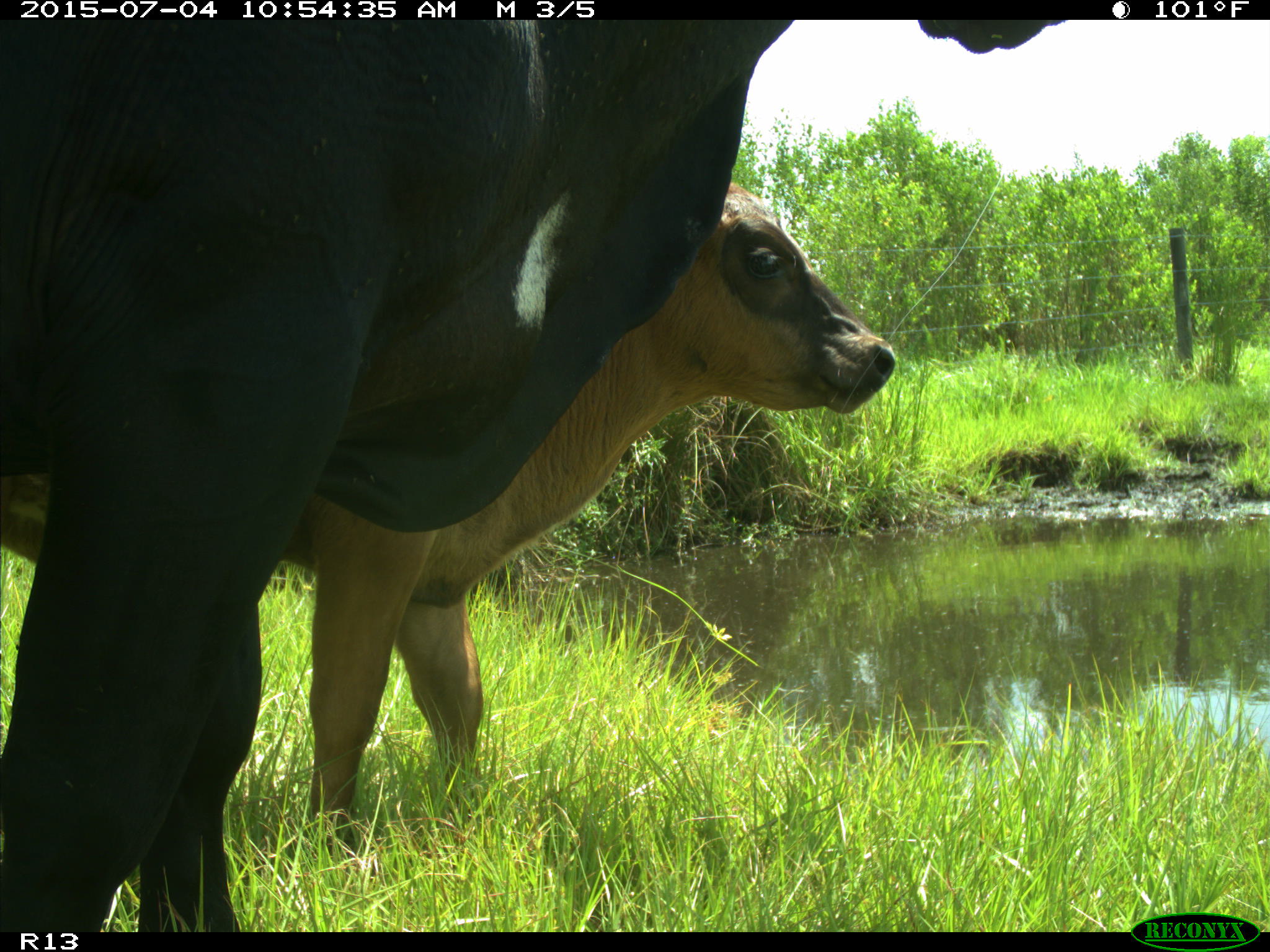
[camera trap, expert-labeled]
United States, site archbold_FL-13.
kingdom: Animalia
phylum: Chordata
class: Mammalia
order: Artiodactyla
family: Bovidae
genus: Bos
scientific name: Bos taurus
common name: domestic cow